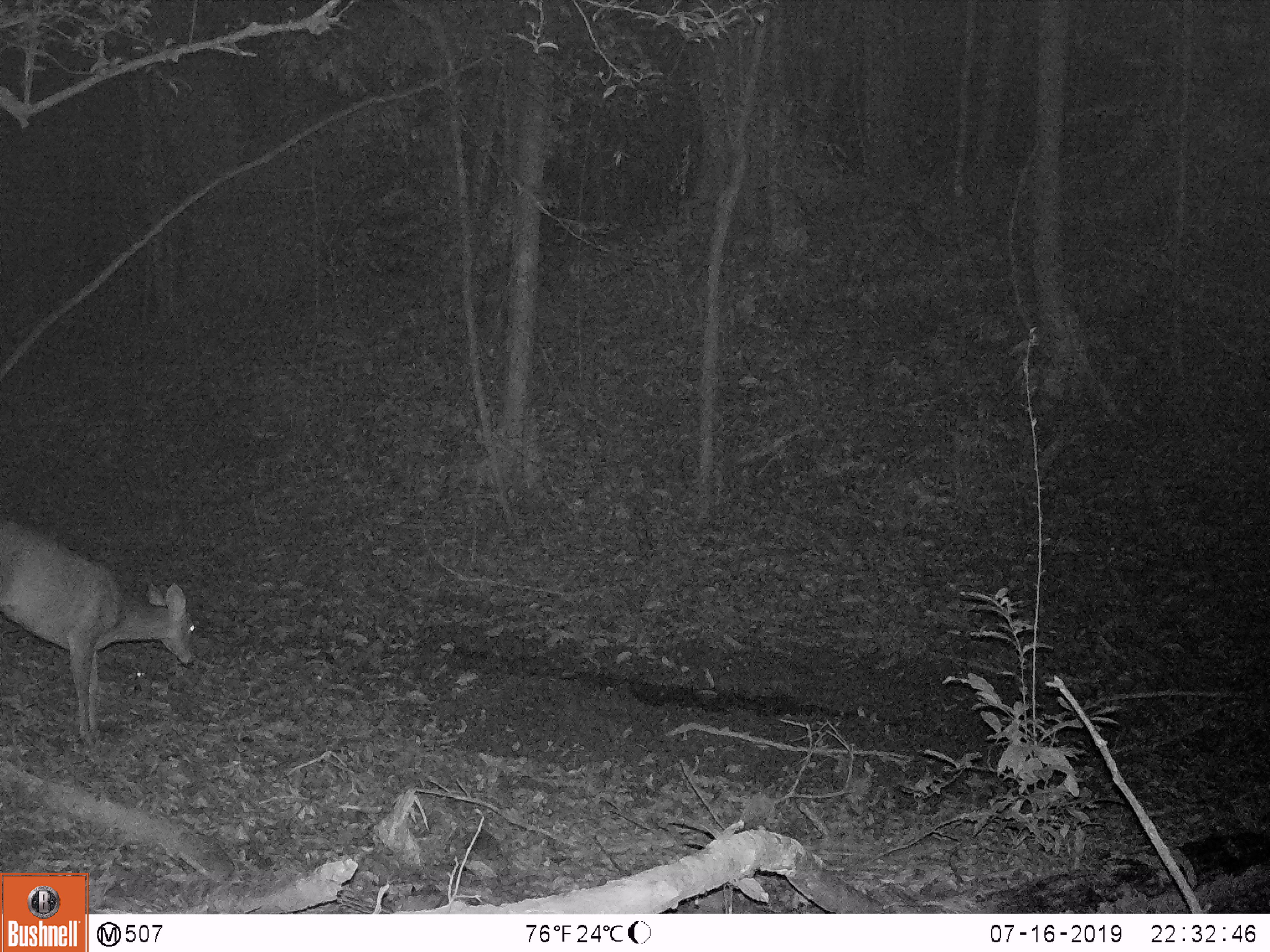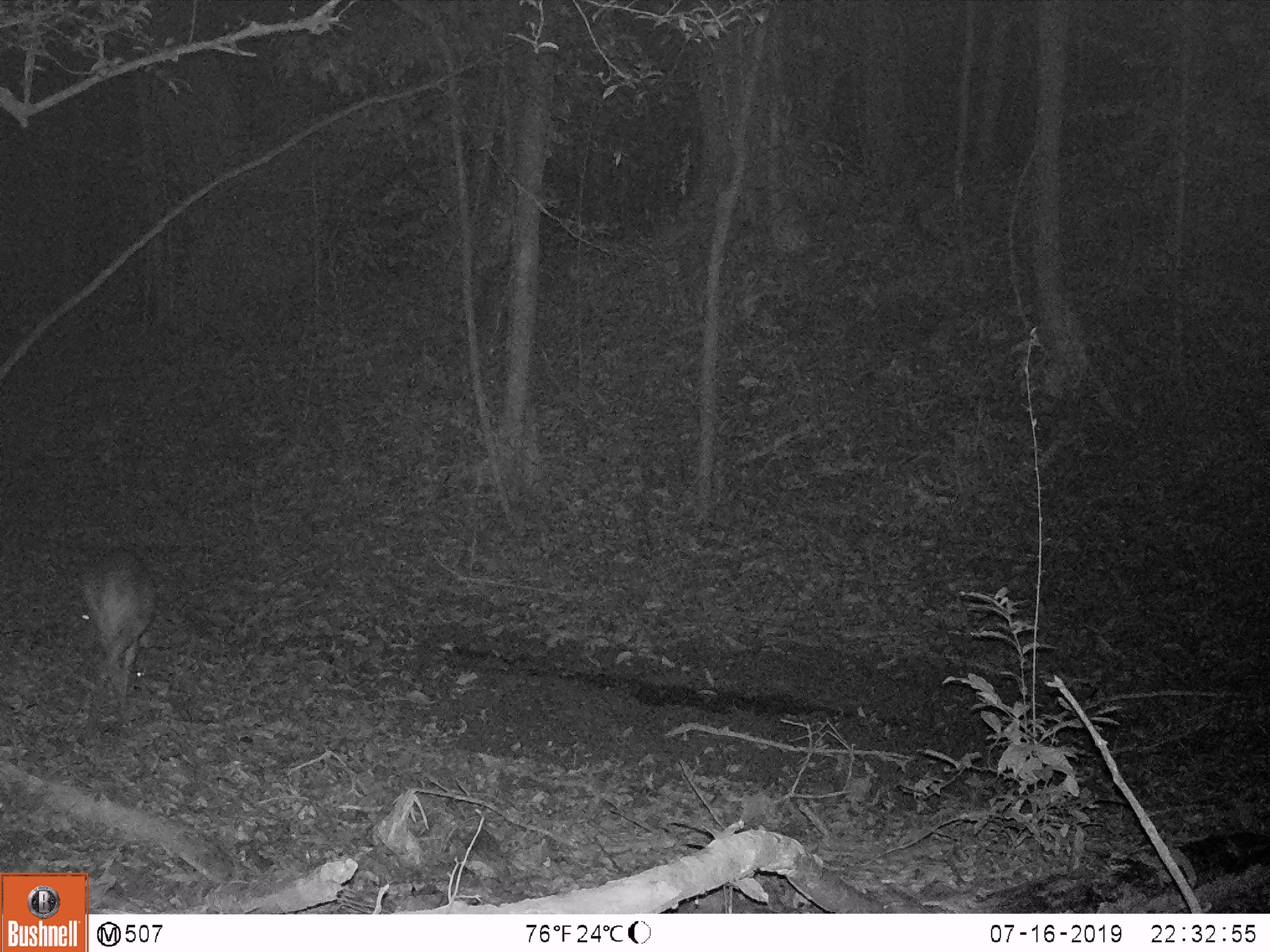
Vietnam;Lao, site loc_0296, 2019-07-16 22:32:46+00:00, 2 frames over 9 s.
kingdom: Animalia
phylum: Chordata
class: Mammalia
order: Artiodactyla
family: Cervidae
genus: Muntiacus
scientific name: Muntiacus vuquangensis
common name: large-antlered muntjac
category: large antlered muntjac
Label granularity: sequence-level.